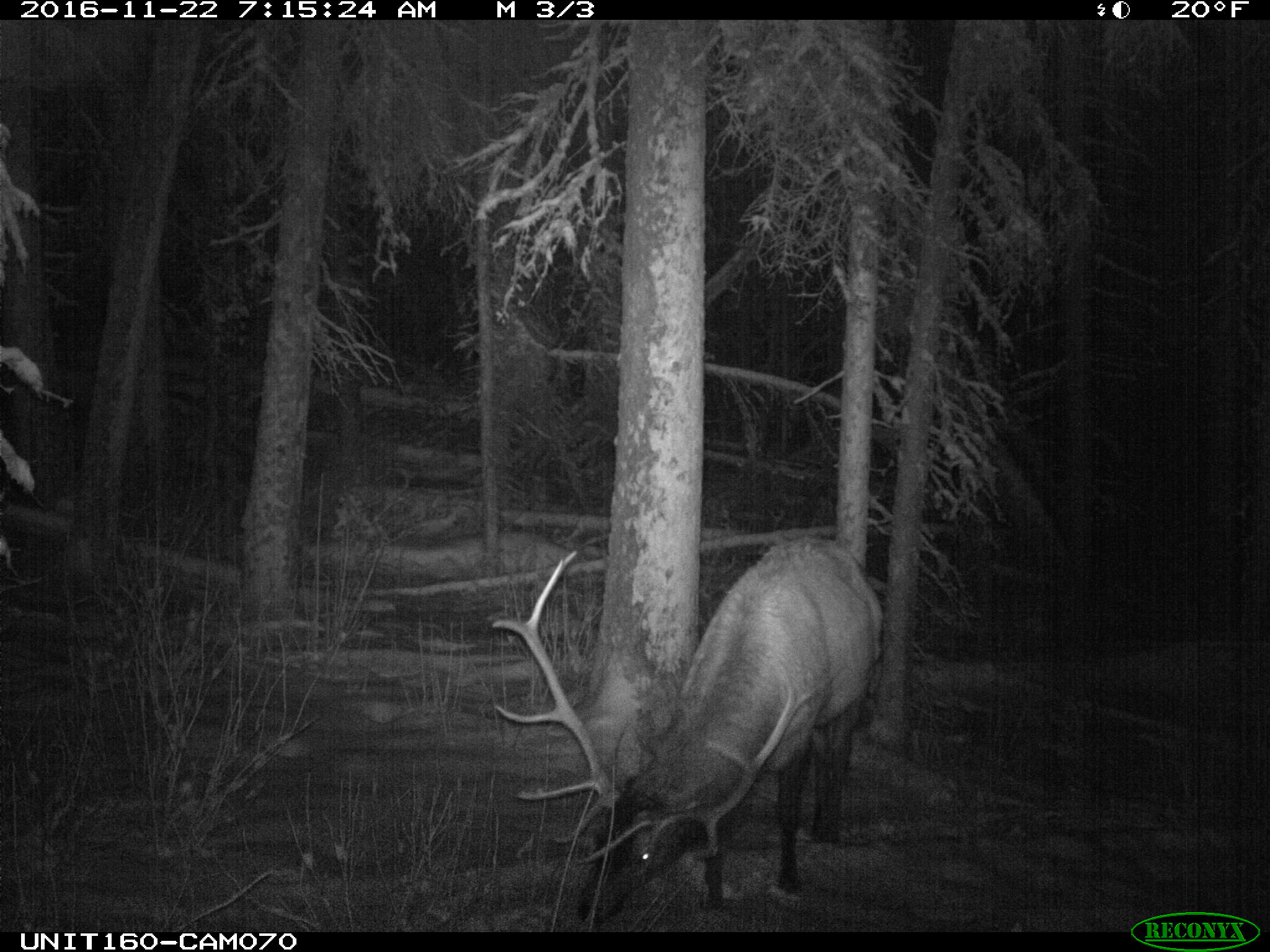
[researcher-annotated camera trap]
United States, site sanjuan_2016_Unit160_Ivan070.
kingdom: Animalia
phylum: Chordata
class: Mammalia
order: Artiodactyla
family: Cervidae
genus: Cervus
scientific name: Cervus elaphus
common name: red deer